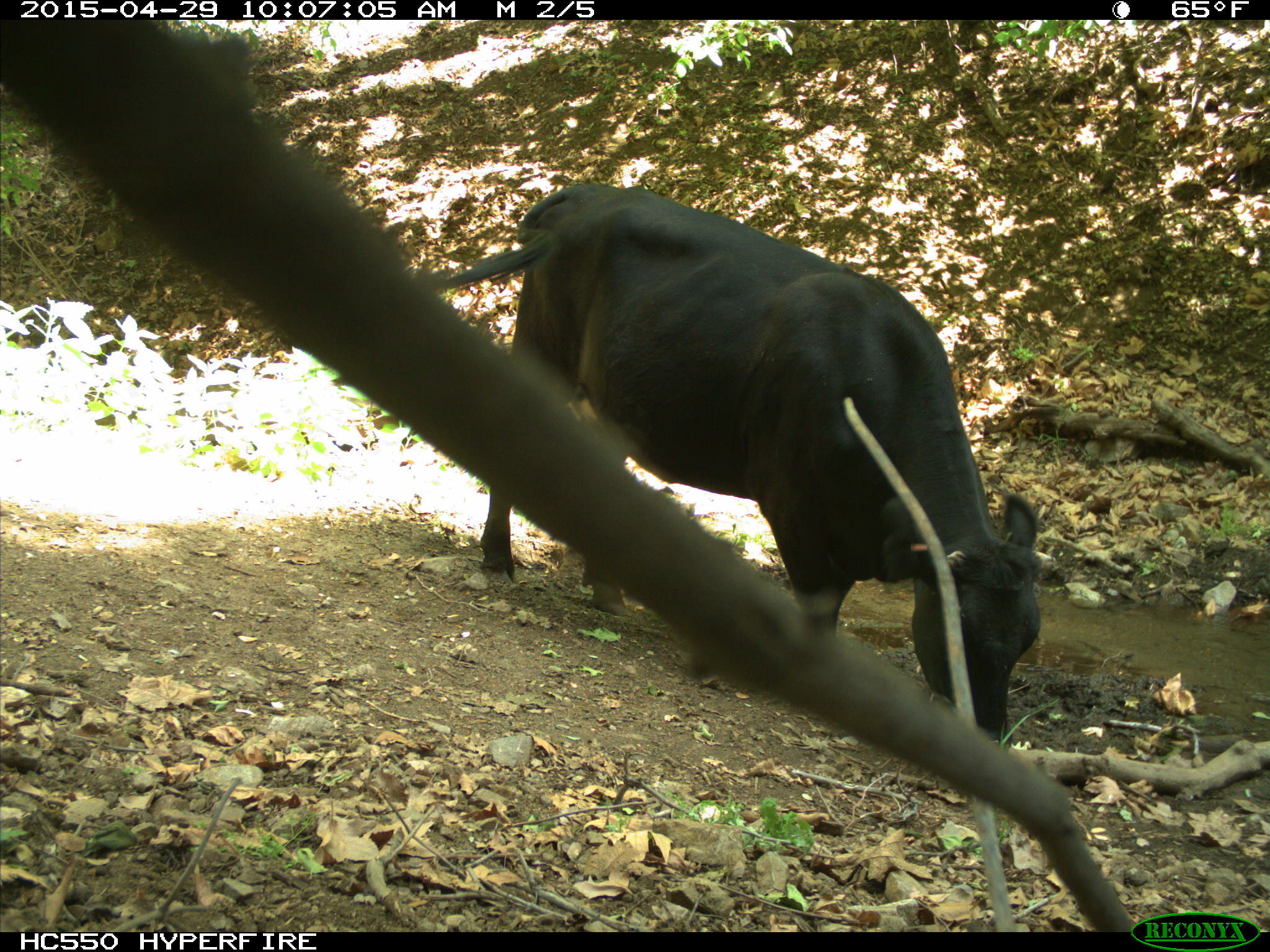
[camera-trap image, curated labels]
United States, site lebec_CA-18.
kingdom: Animalia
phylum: Chordata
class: Mammalia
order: Artiodactyla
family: Bovidae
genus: Bos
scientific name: Bos taurus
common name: domestic cow